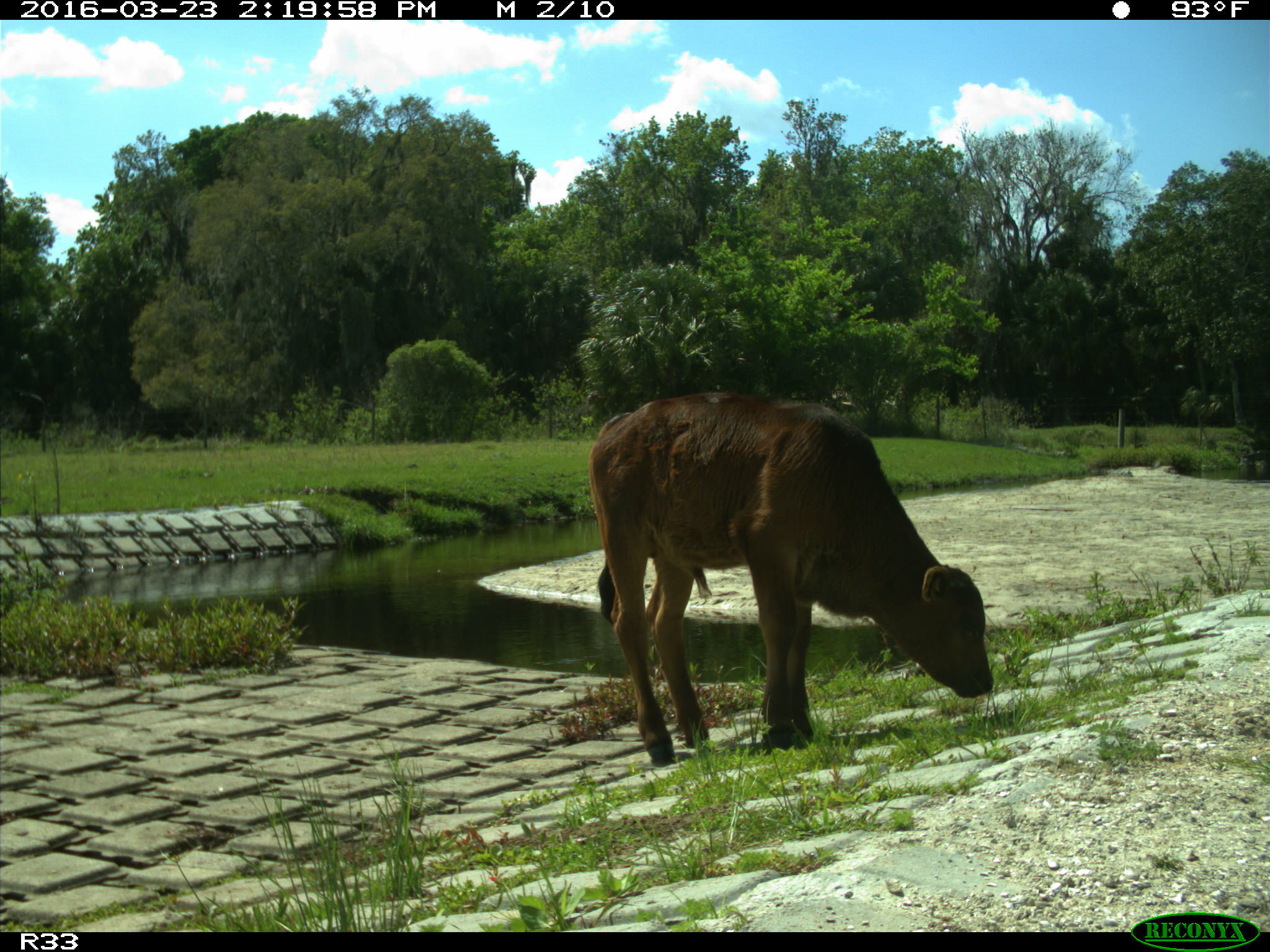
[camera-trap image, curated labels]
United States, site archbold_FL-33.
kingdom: Animalia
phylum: Chordata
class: Mammalia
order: Artiodactyla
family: Bovidae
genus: Bos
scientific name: Bos taurus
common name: domestic cow